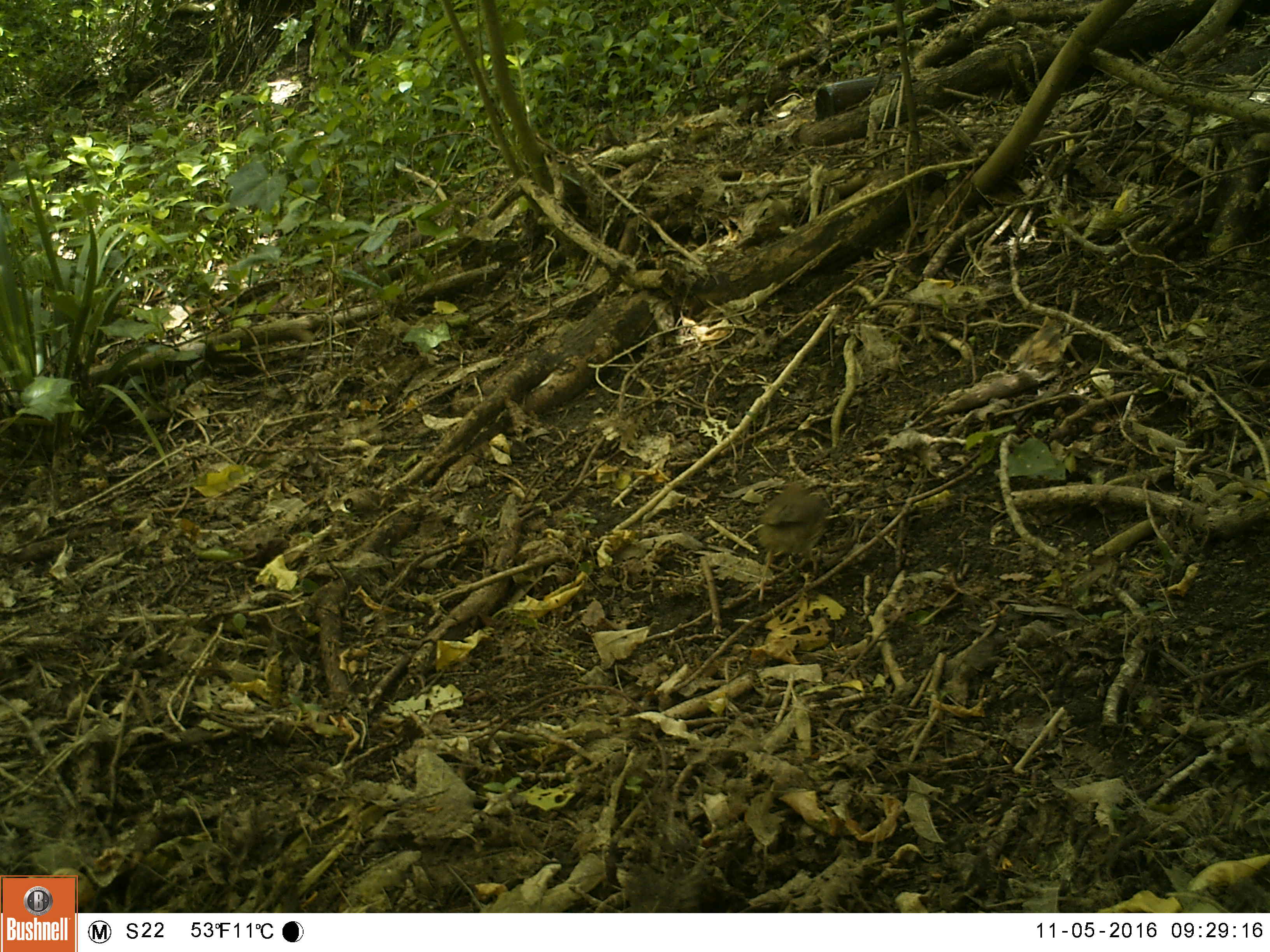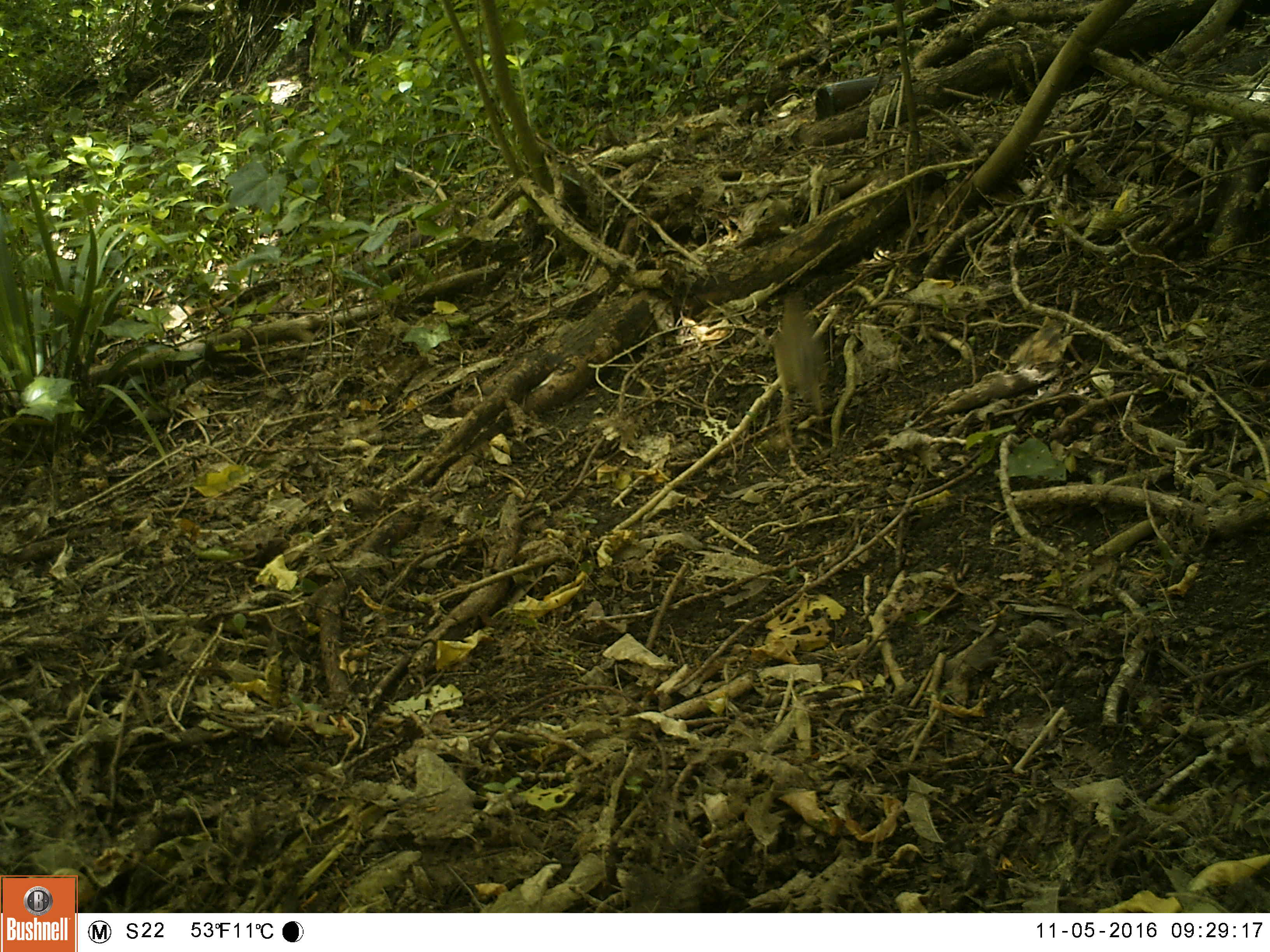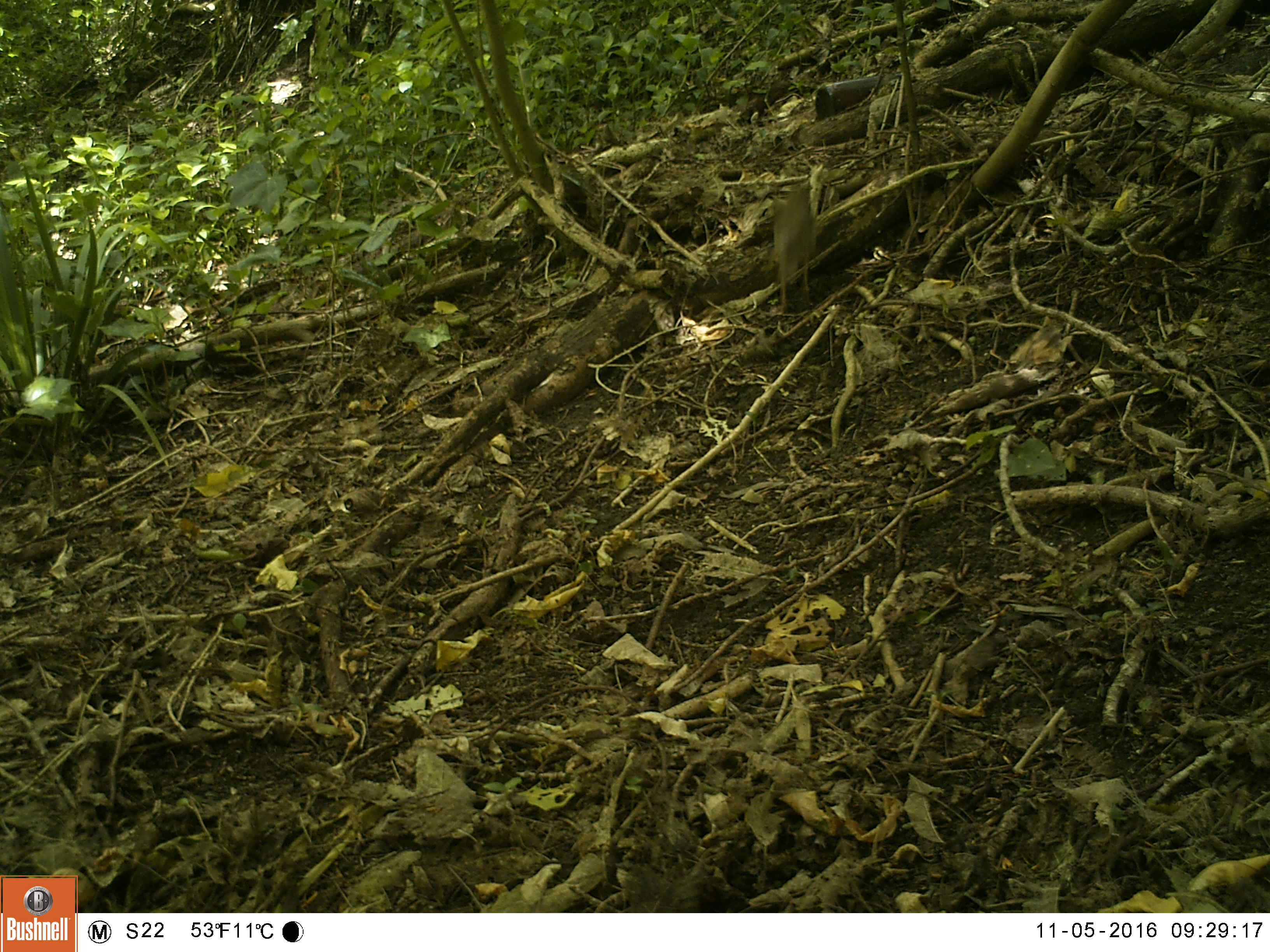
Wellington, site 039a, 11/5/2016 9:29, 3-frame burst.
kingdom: Animalia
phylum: Chordata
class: Aves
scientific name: Aves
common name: bird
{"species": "bird (Aves)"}